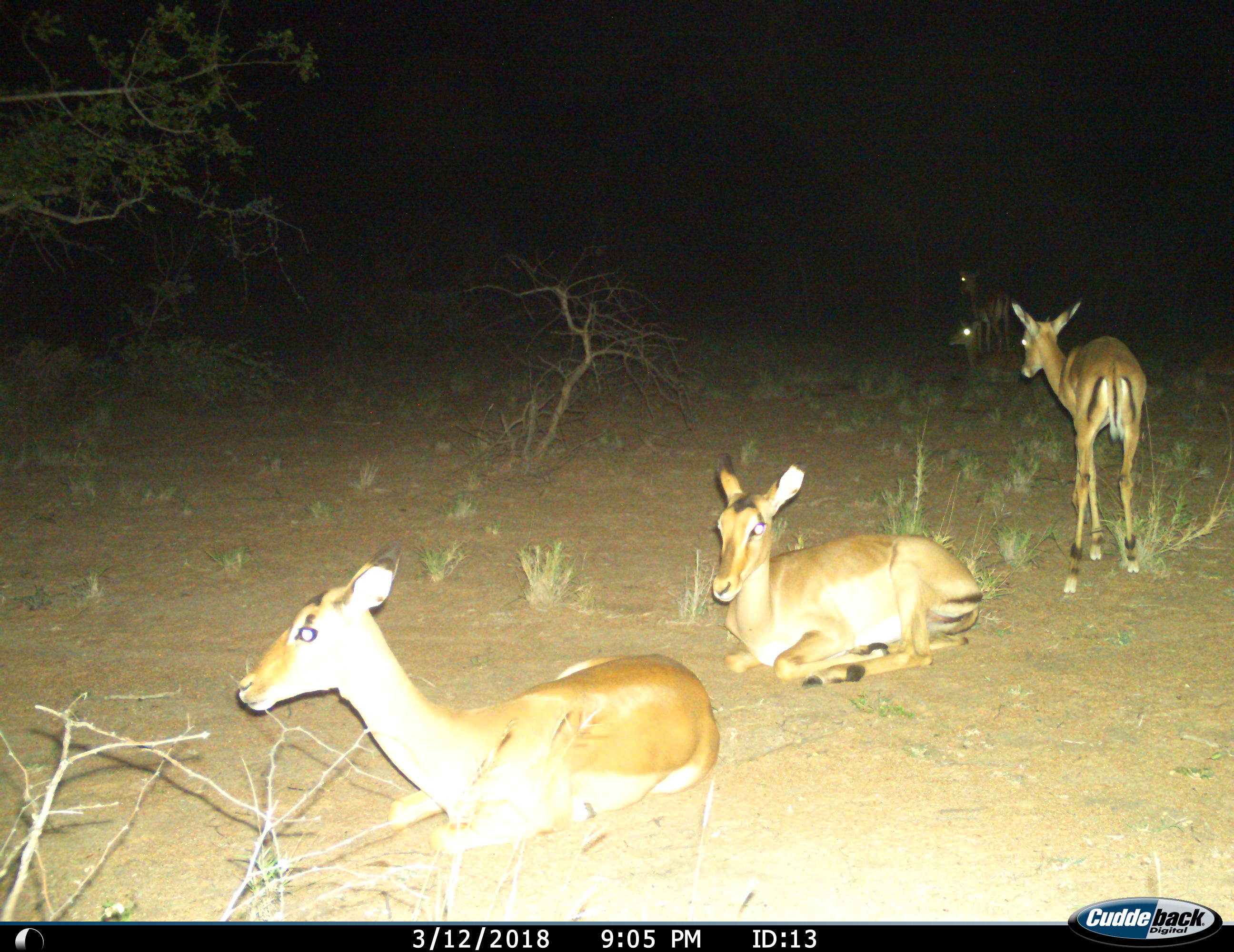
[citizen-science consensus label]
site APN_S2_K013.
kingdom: Animalia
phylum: Chordata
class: Mammalia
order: Artiodactyla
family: Bovidae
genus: Aepyceros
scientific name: Aepyceros melampus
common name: impala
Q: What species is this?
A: Impala (Aepyceros melampus).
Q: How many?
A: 5.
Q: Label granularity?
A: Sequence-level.